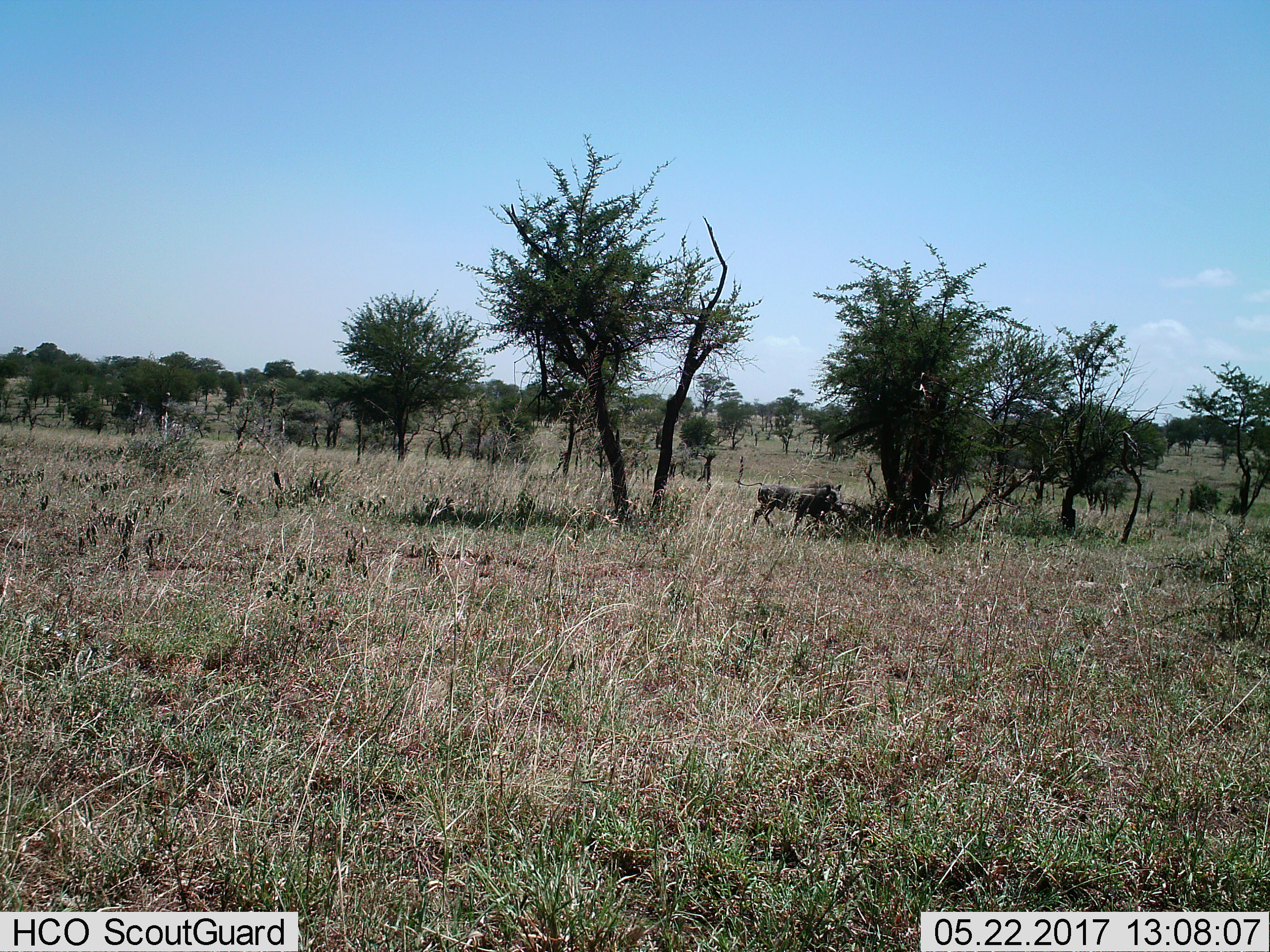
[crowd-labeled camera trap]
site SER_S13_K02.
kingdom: Animalia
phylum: Chordata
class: Mammalia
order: Artiodactyla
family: Suidae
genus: Phacochoerus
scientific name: Phacochoerus africanus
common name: warthog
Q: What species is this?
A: Warthog (Phacochoerus africanus).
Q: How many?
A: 1.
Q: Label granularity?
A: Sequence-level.